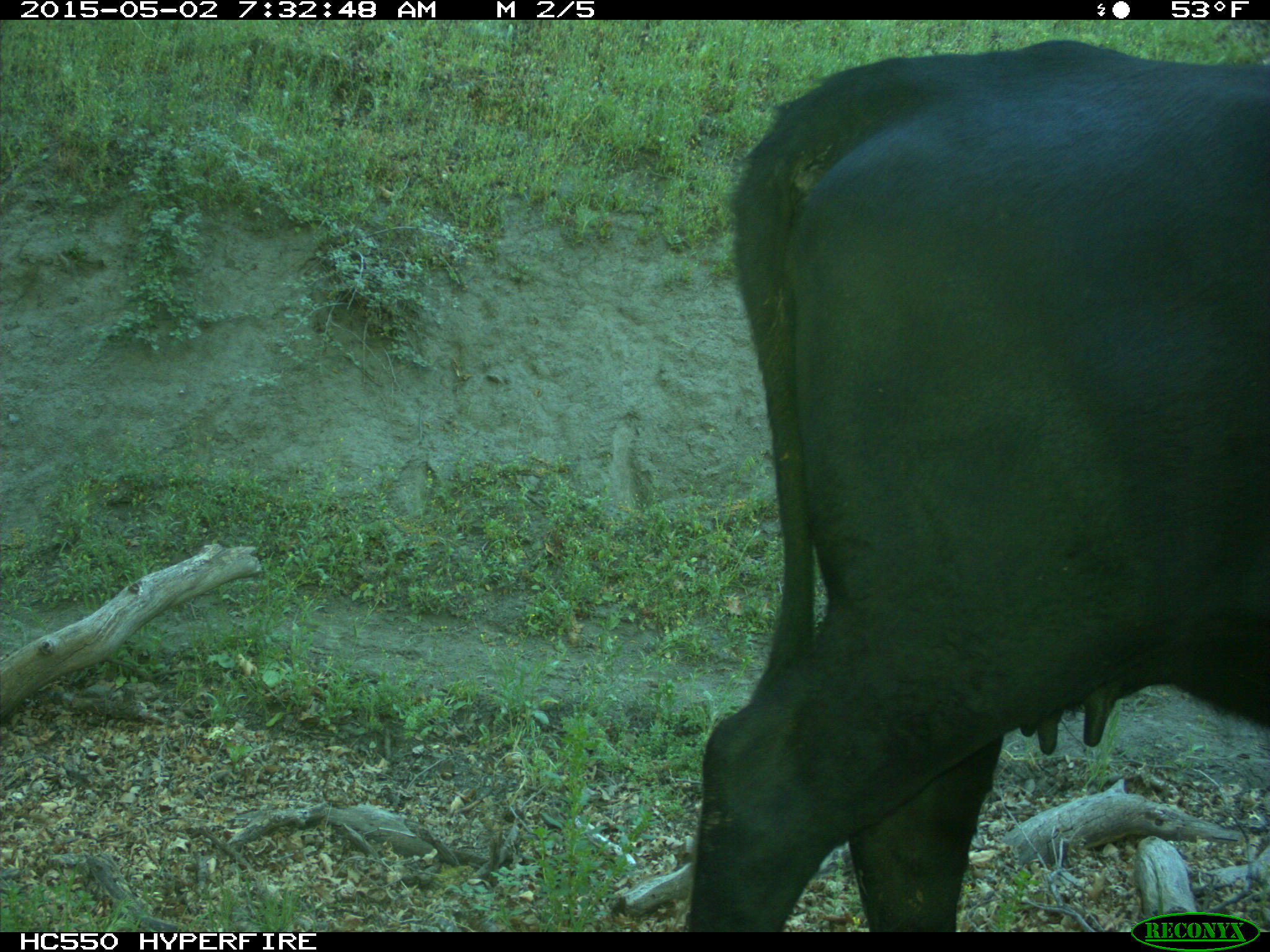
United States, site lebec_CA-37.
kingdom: Animalia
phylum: Chordata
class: Mammalia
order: Artiodactyla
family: Bovidae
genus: Bos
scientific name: Bos taurus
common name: domestic cow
Bos taurus (domestic cow).